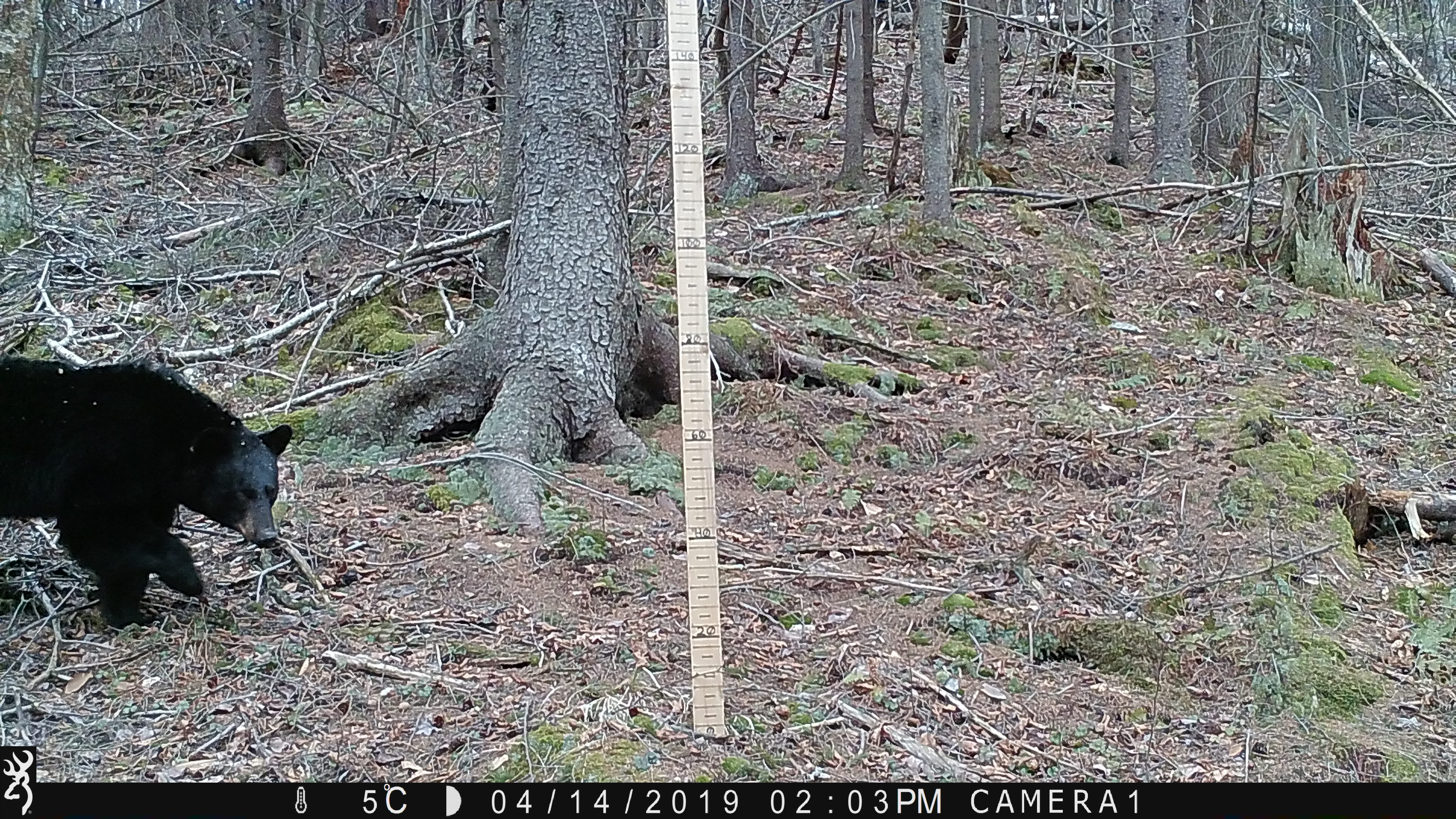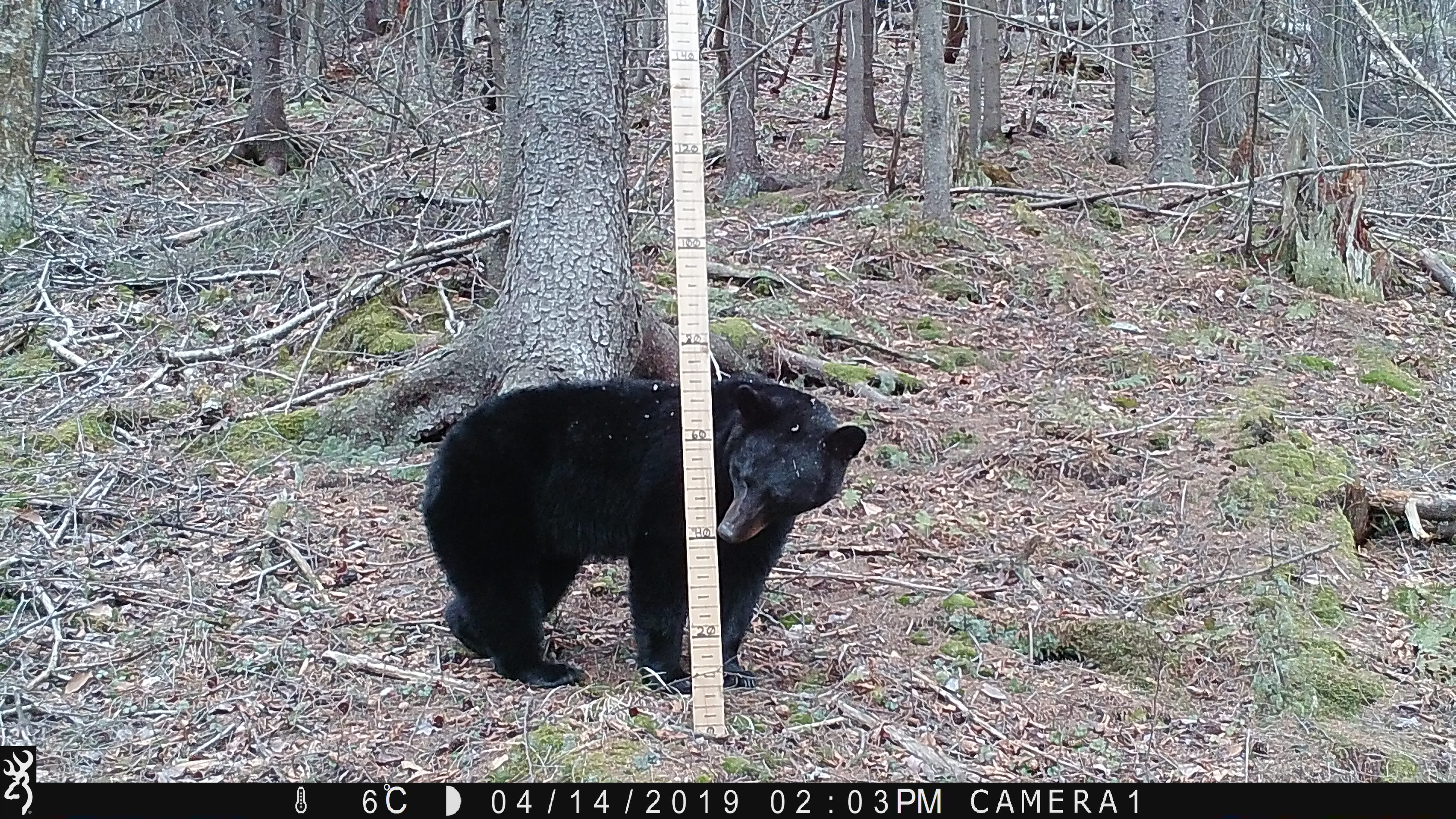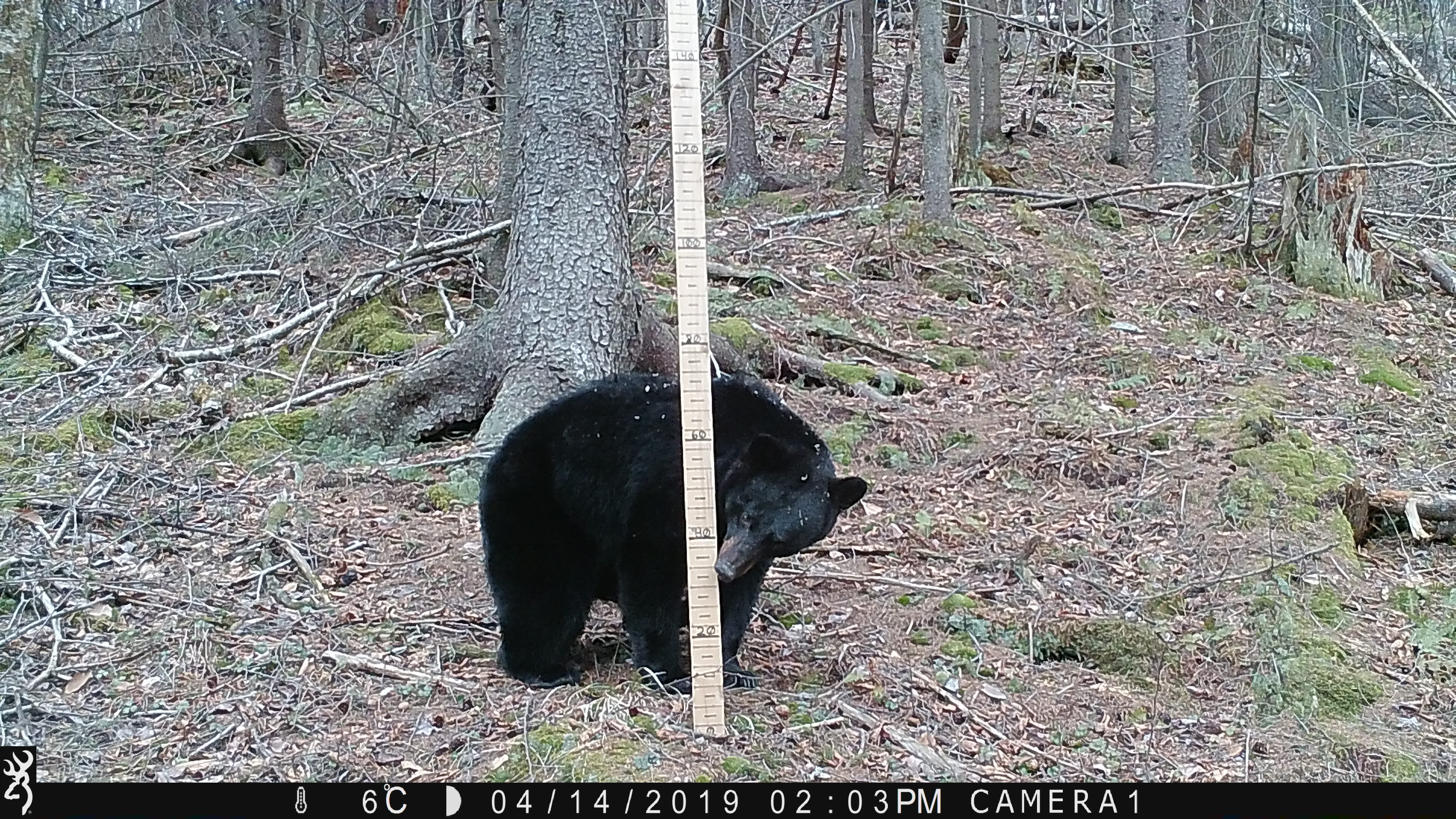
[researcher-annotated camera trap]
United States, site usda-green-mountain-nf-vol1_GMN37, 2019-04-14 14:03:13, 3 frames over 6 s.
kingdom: Animalia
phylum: Chordata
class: Mammalia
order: Carnivora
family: Ursidae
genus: Ursus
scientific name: Ursus americanus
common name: black bear